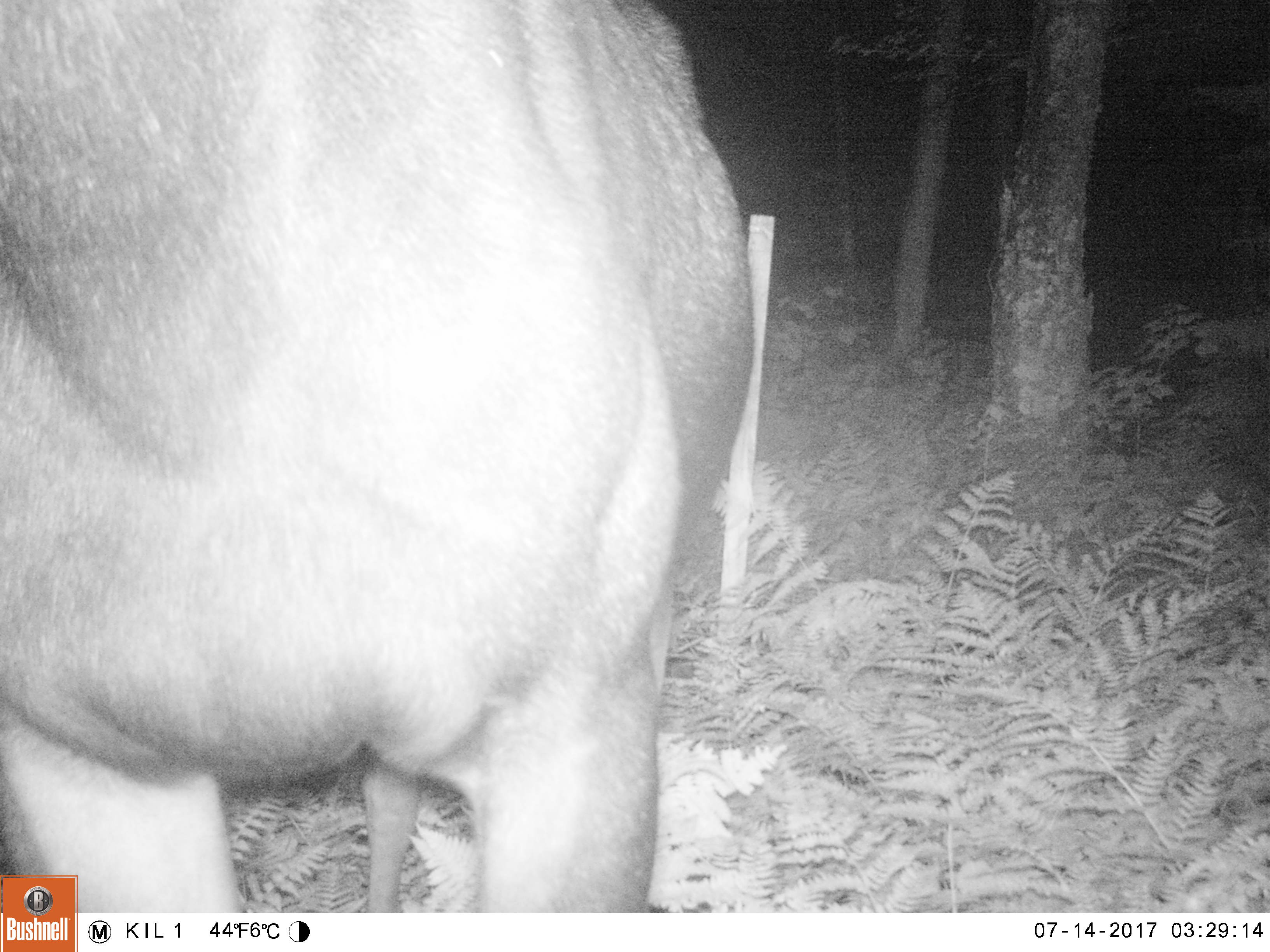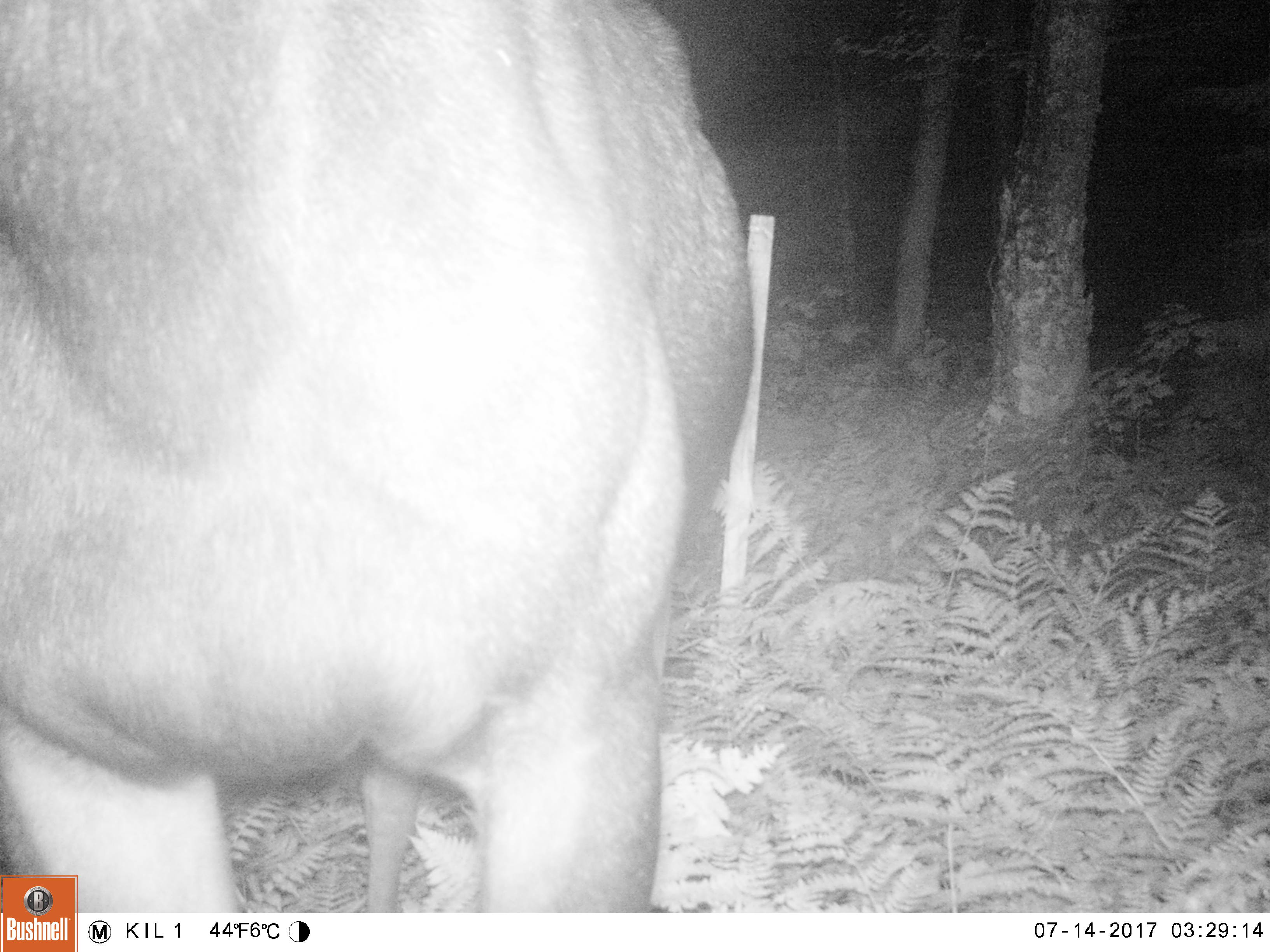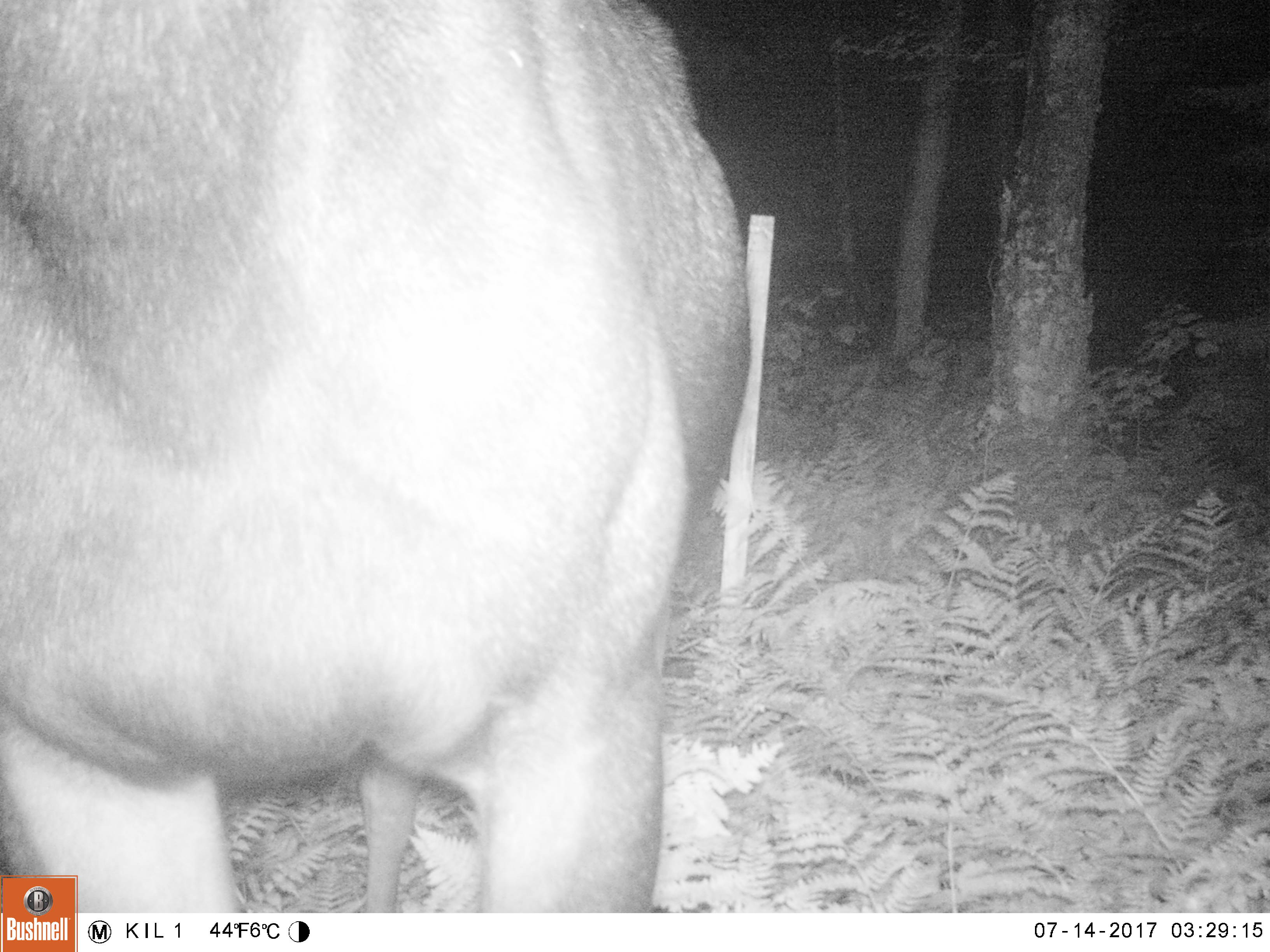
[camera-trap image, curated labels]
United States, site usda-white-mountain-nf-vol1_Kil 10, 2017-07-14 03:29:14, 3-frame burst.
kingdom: Animalia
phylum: Chordata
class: Mammalia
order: Artiodactyla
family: Cervidae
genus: Alces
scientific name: Alces alces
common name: moose